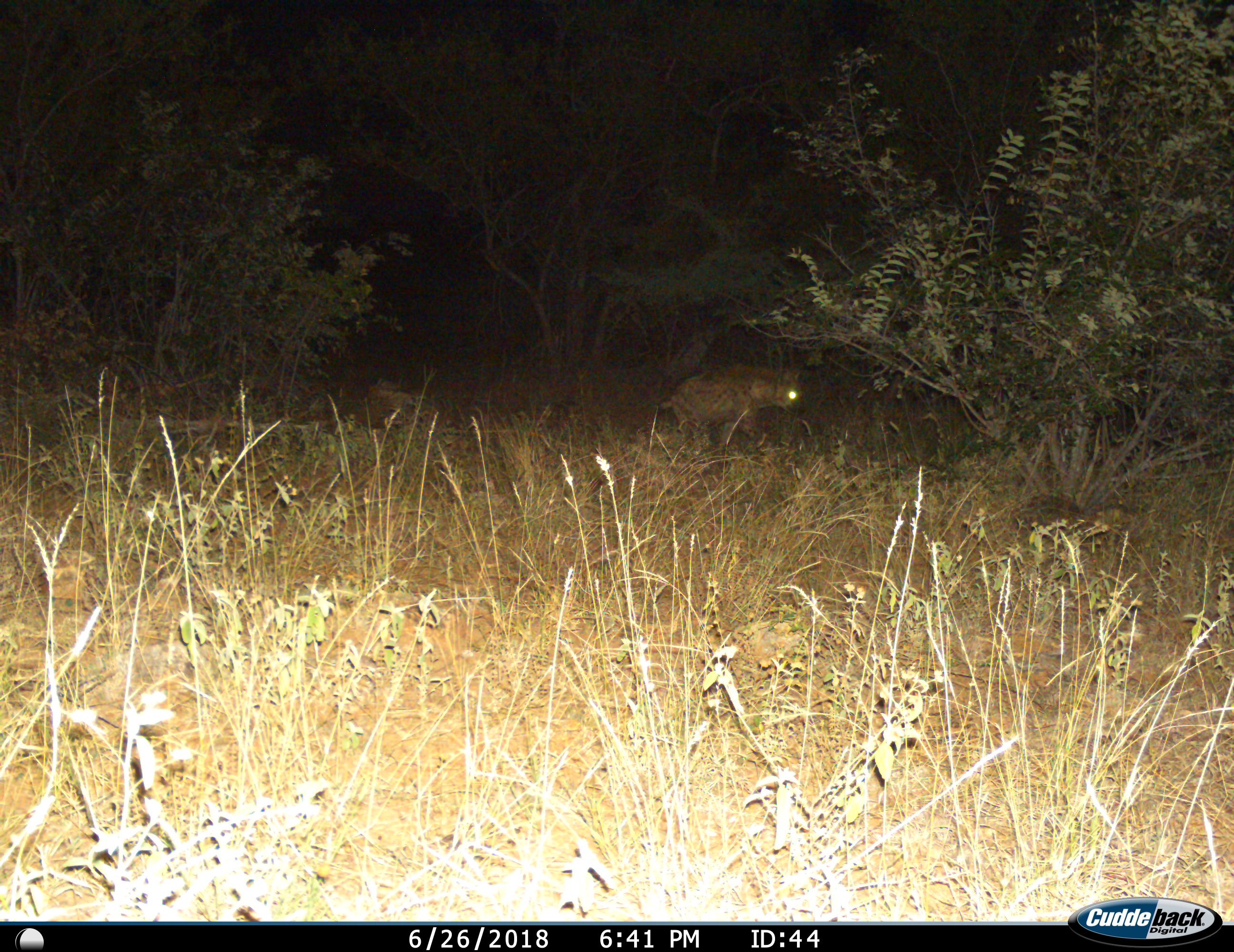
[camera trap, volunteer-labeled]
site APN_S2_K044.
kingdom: Animalia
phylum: Chordata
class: Mammalia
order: Carnivora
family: Hyaenidae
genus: Crocuta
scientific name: Crocuta crocuta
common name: spotted hyena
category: hyenaspotted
Hyenaspotted (spotted hyena) (Crocuta crocuta), count 1. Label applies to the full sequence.